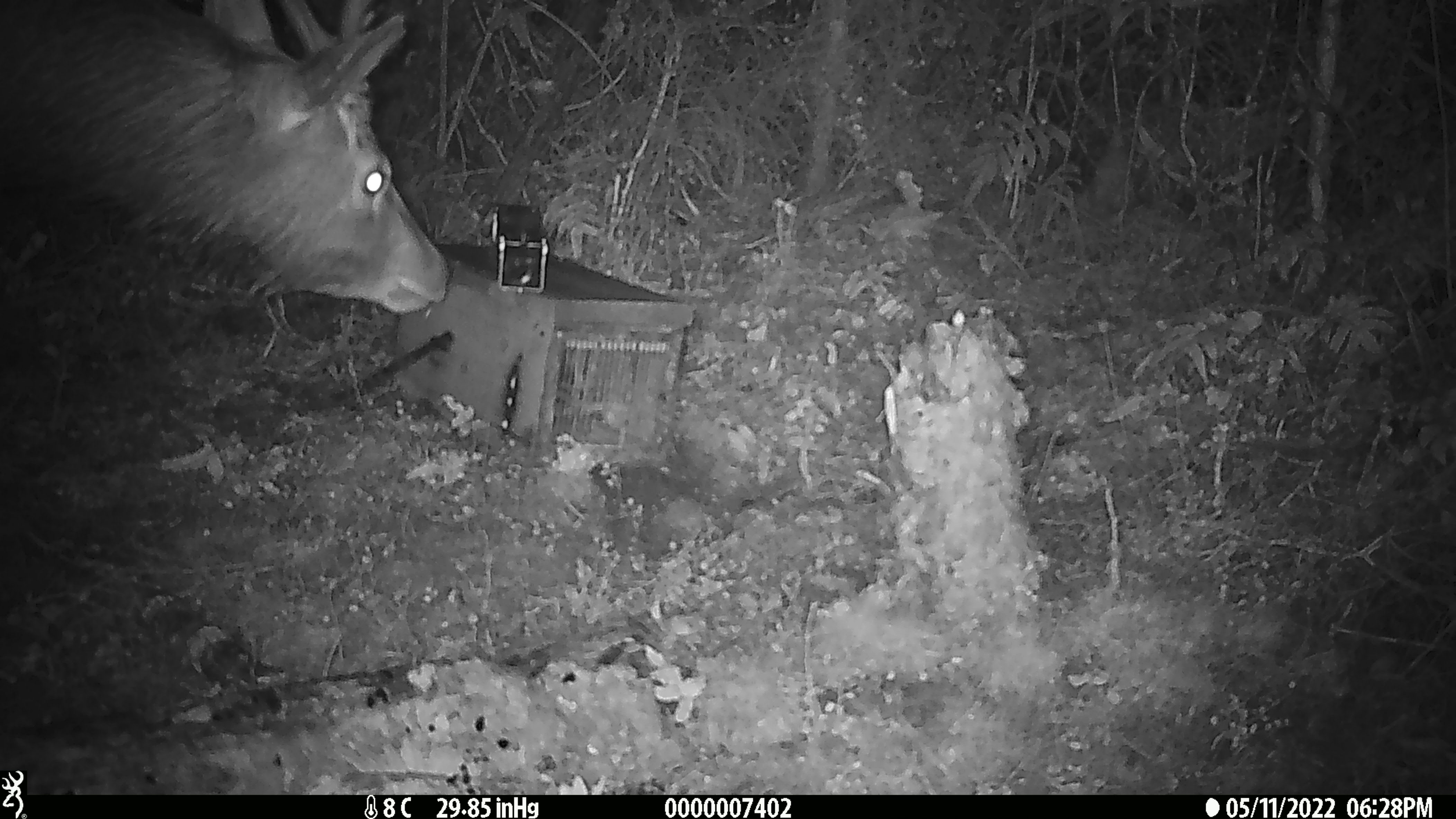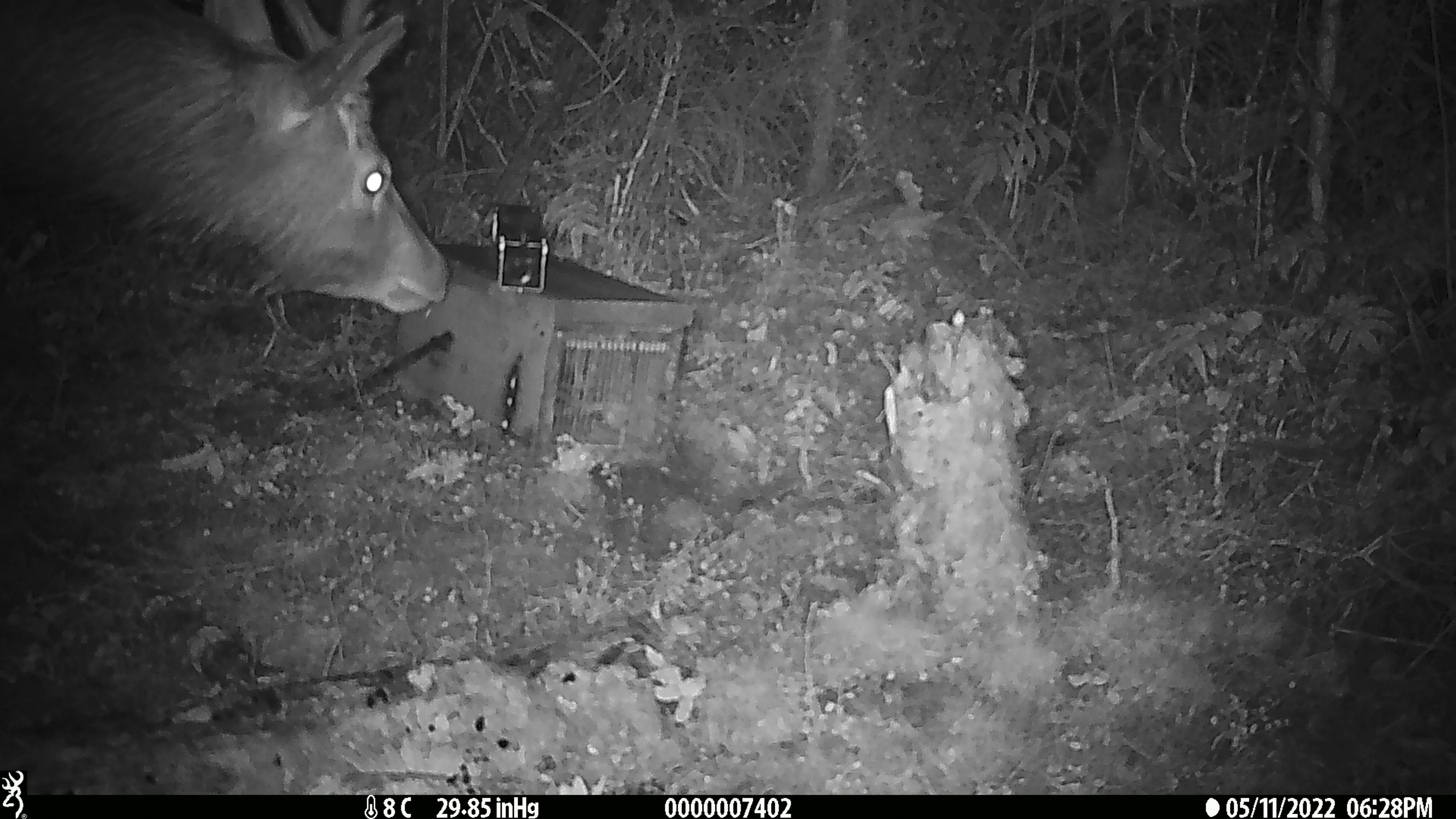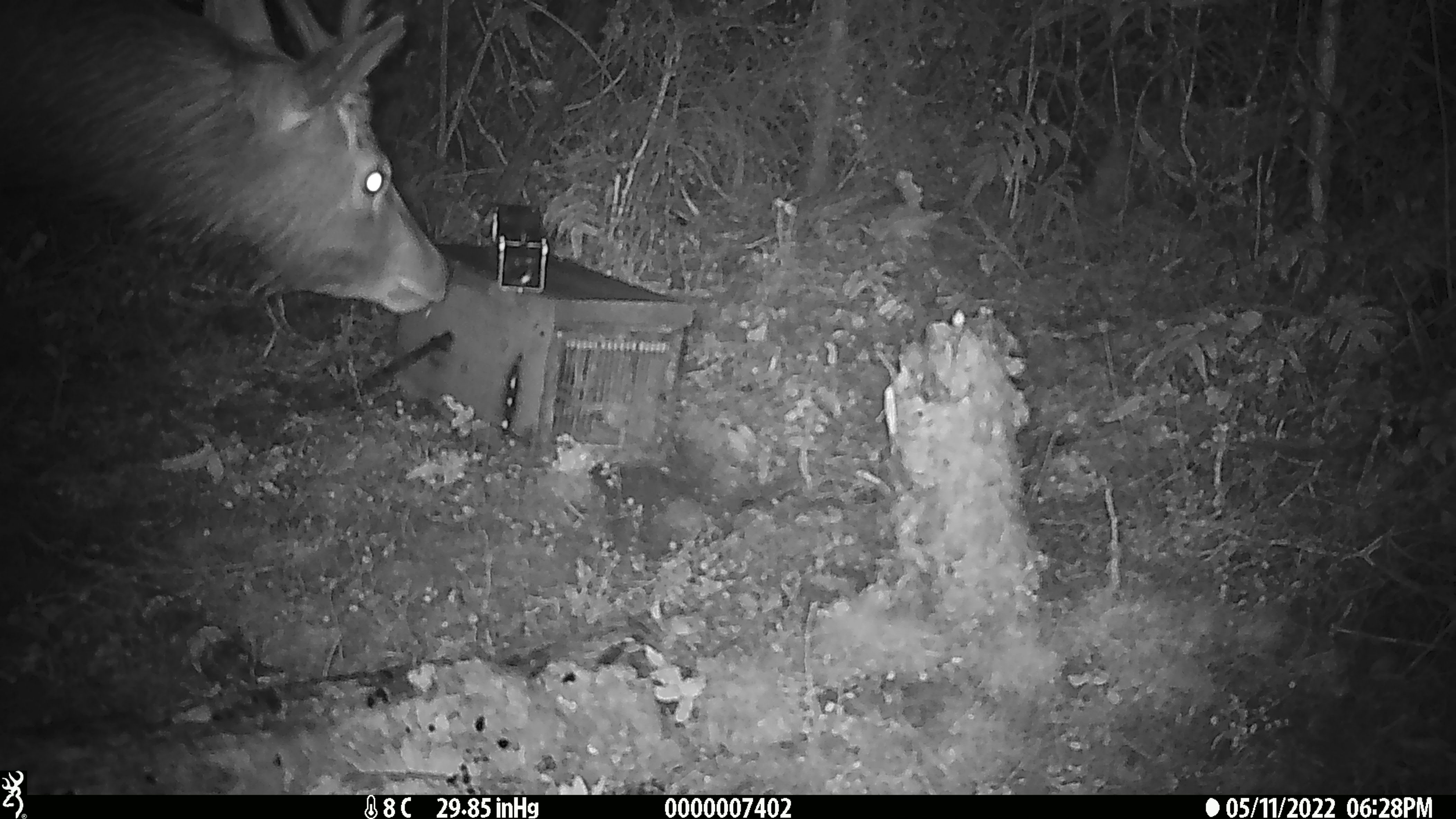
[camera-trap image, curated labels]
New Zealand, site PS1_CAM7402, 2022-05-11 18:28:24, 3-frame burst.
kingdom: Animalia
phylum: Chordata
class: Mammalia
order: Artiodactyla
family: Cervidae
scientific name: Cervidae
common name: deer